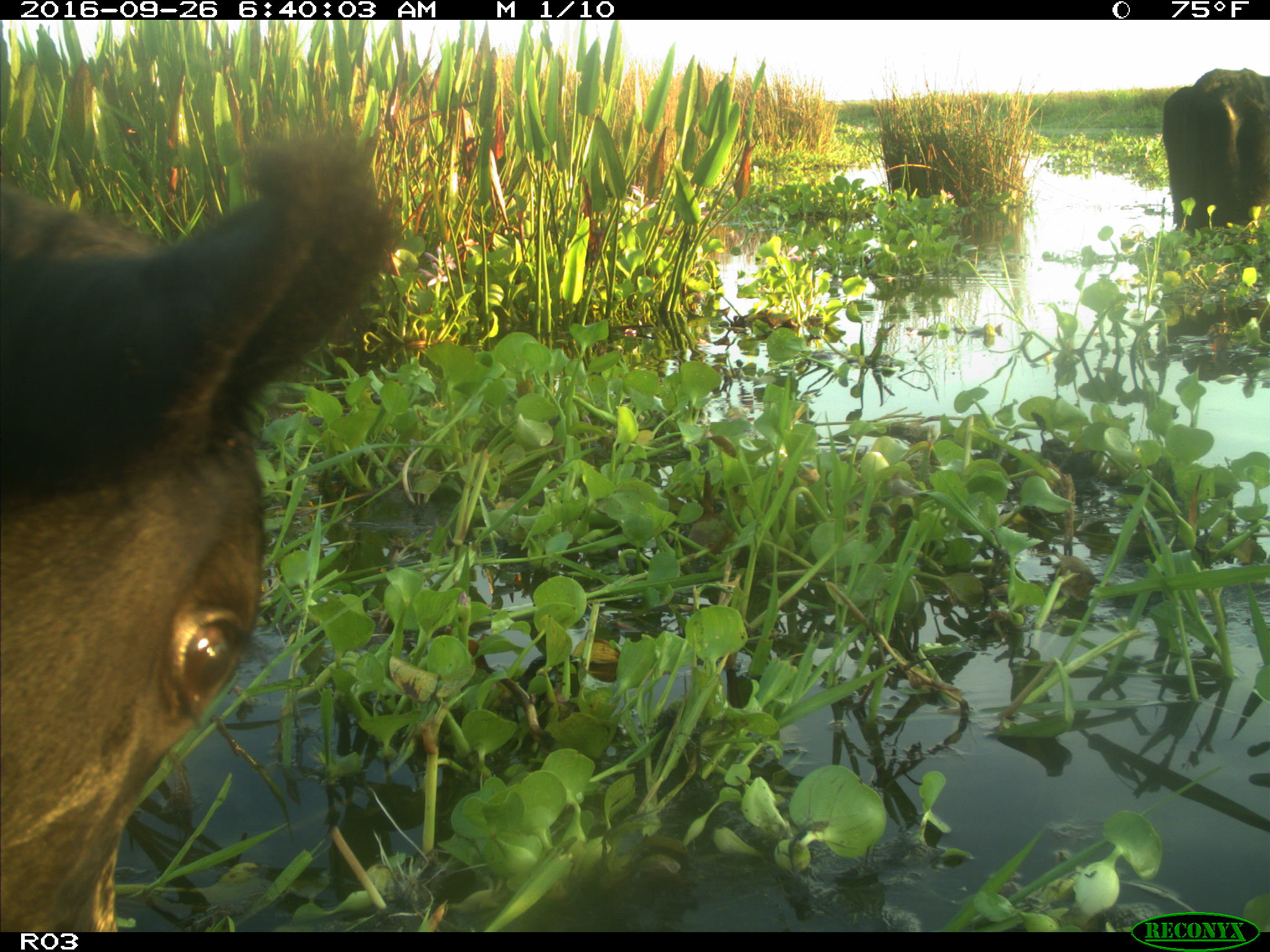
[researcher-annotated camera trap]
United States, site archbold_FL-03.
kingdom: Animalia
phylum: Chordata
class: Mammalia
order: Artiodactyla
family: Bovidae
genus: Bos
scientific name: Bos taurus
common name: domestic cow